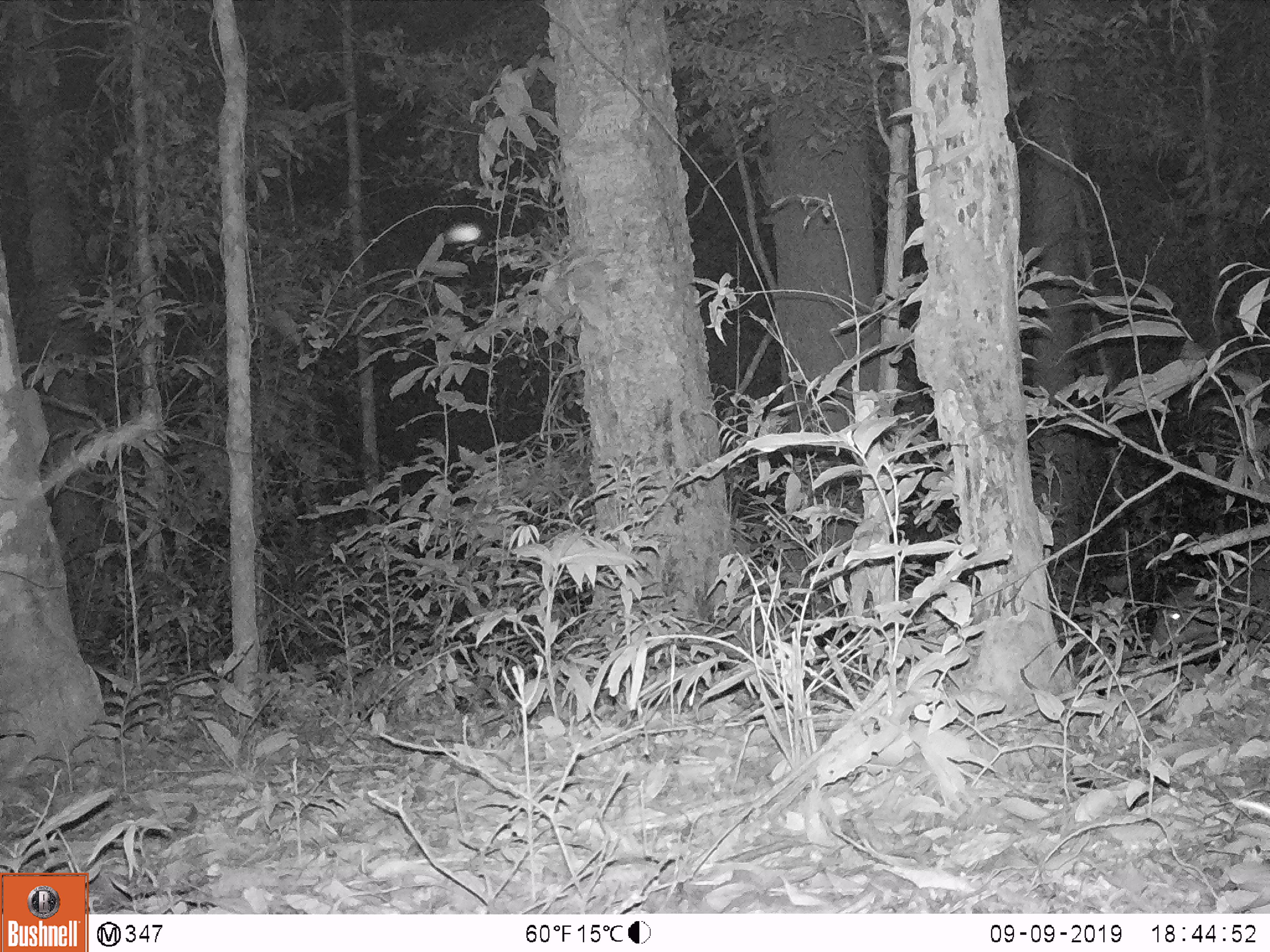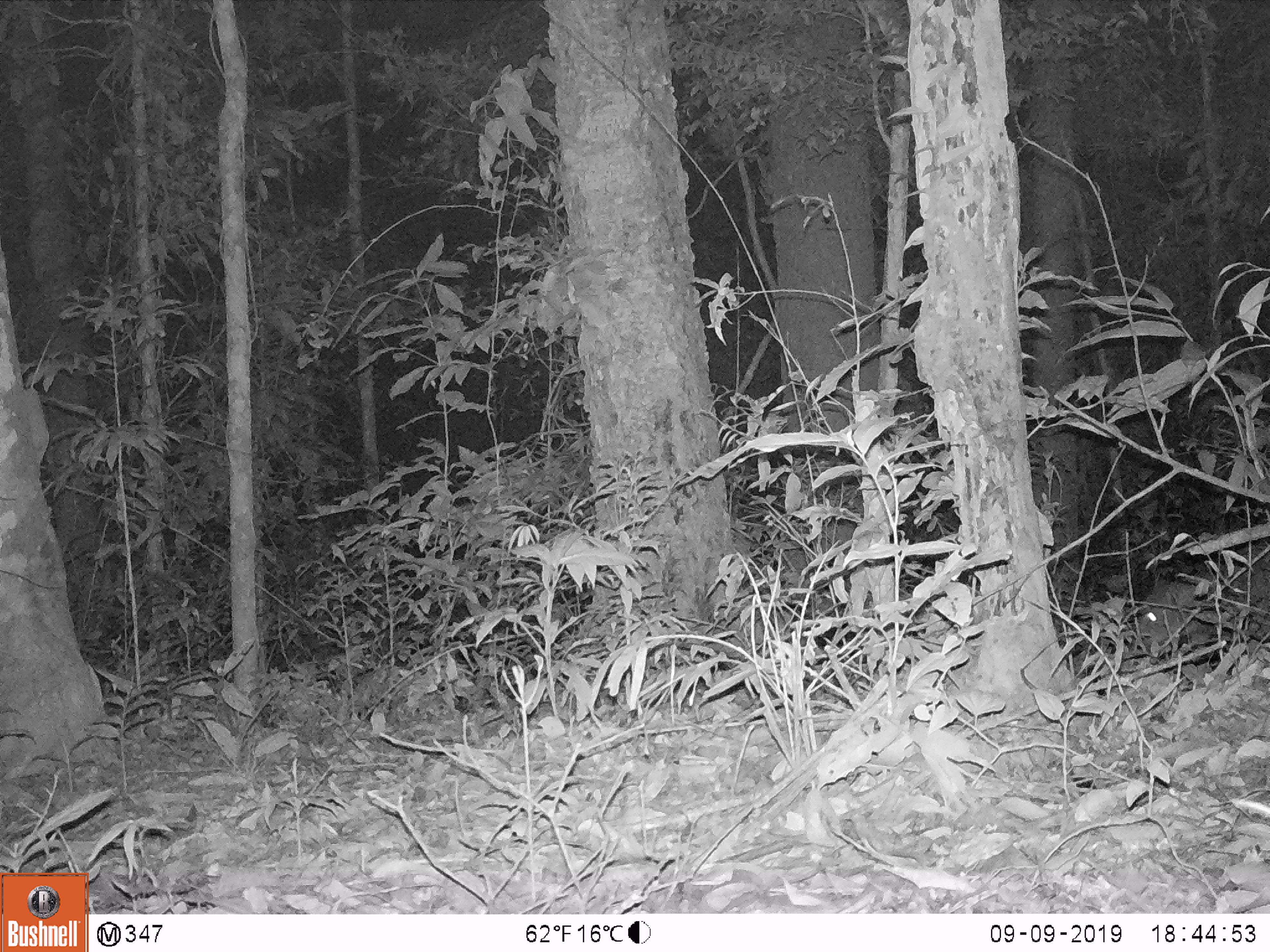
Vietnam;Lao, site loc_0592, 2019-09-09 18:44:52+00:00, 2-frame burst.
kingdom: Animalia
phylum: Chordata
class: Mammalia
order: Artiodactyla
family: Suidae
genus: Sus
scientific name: Sus scrofa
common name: eurasian wild pig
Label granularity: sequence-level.